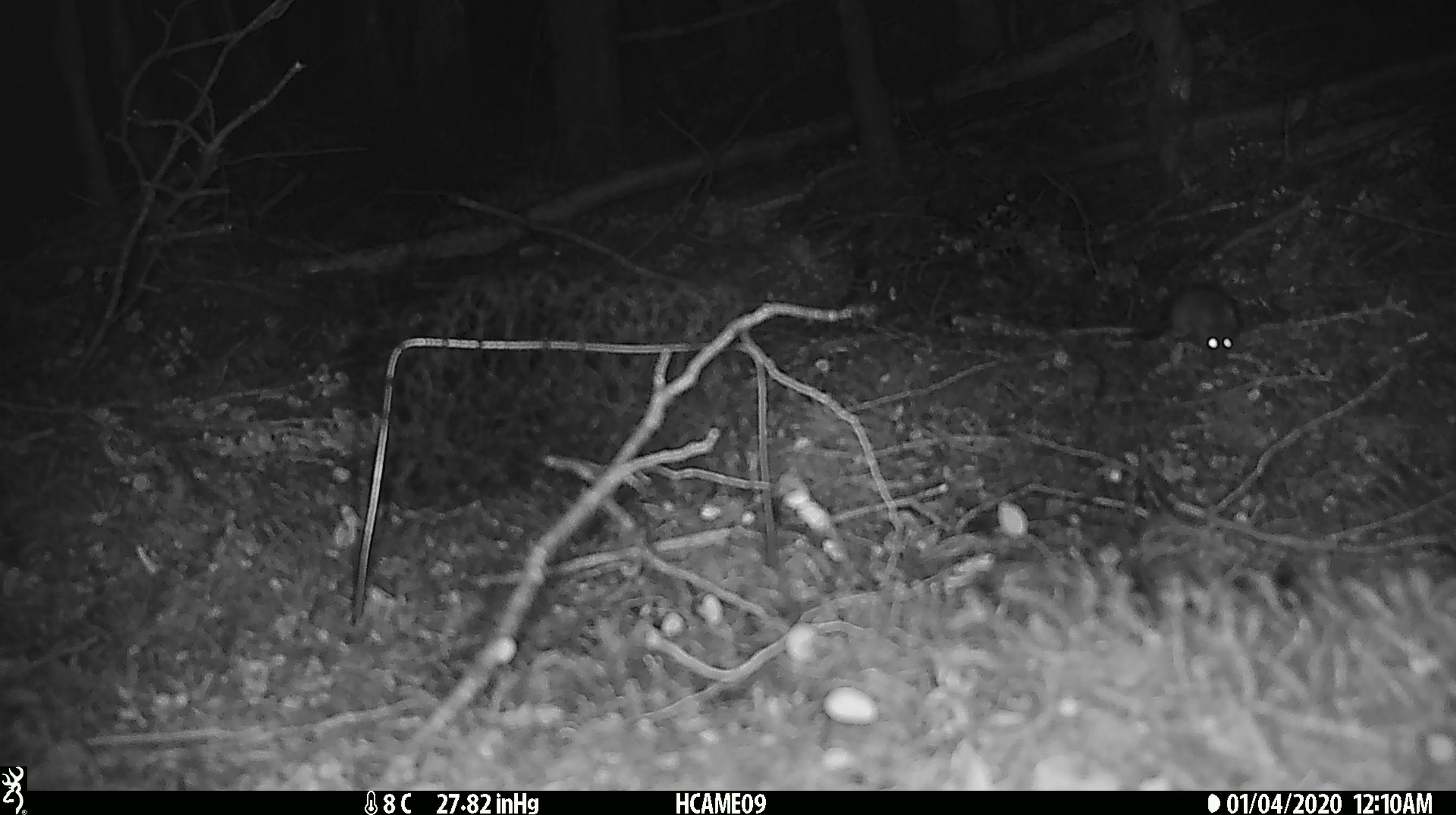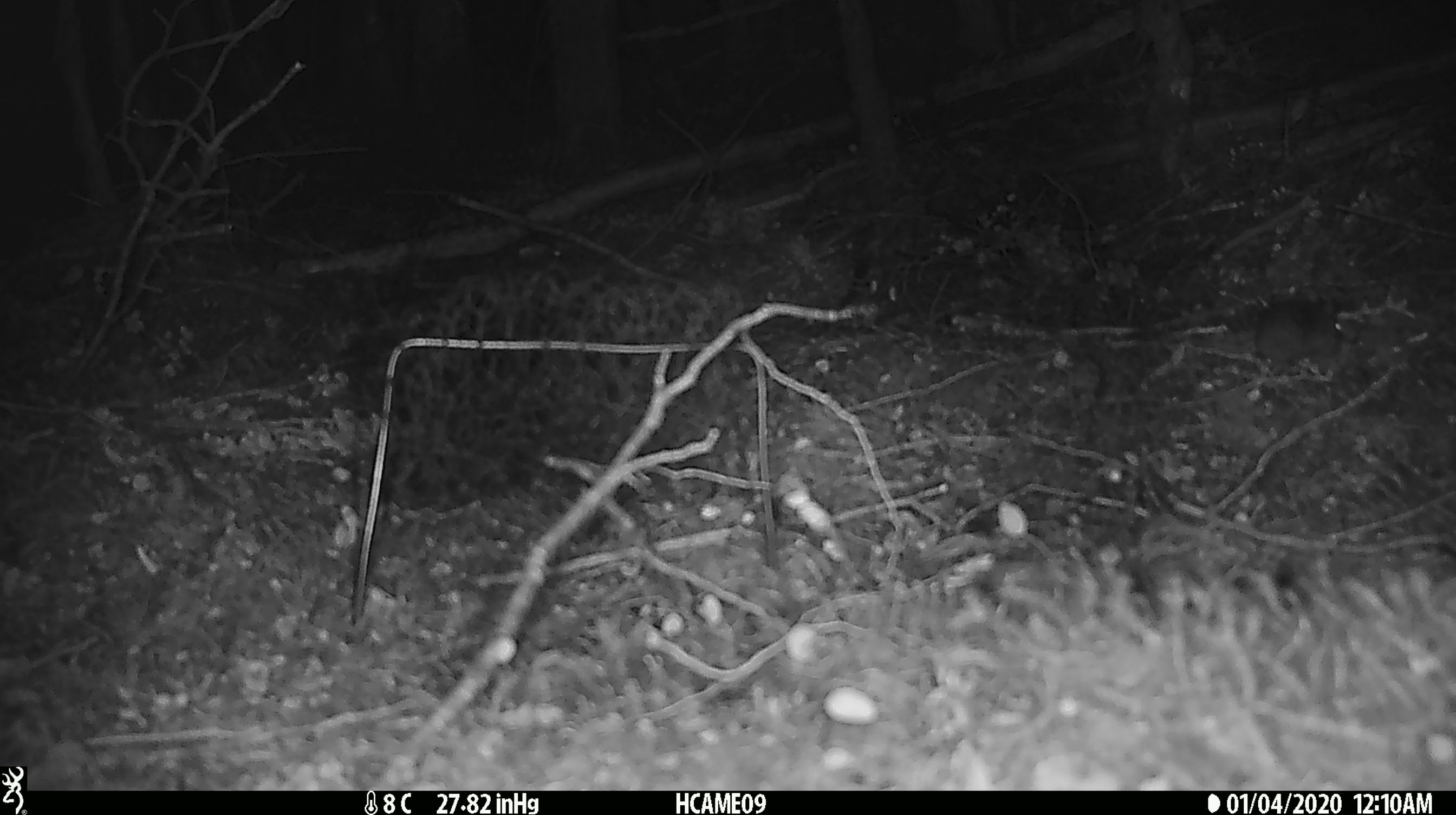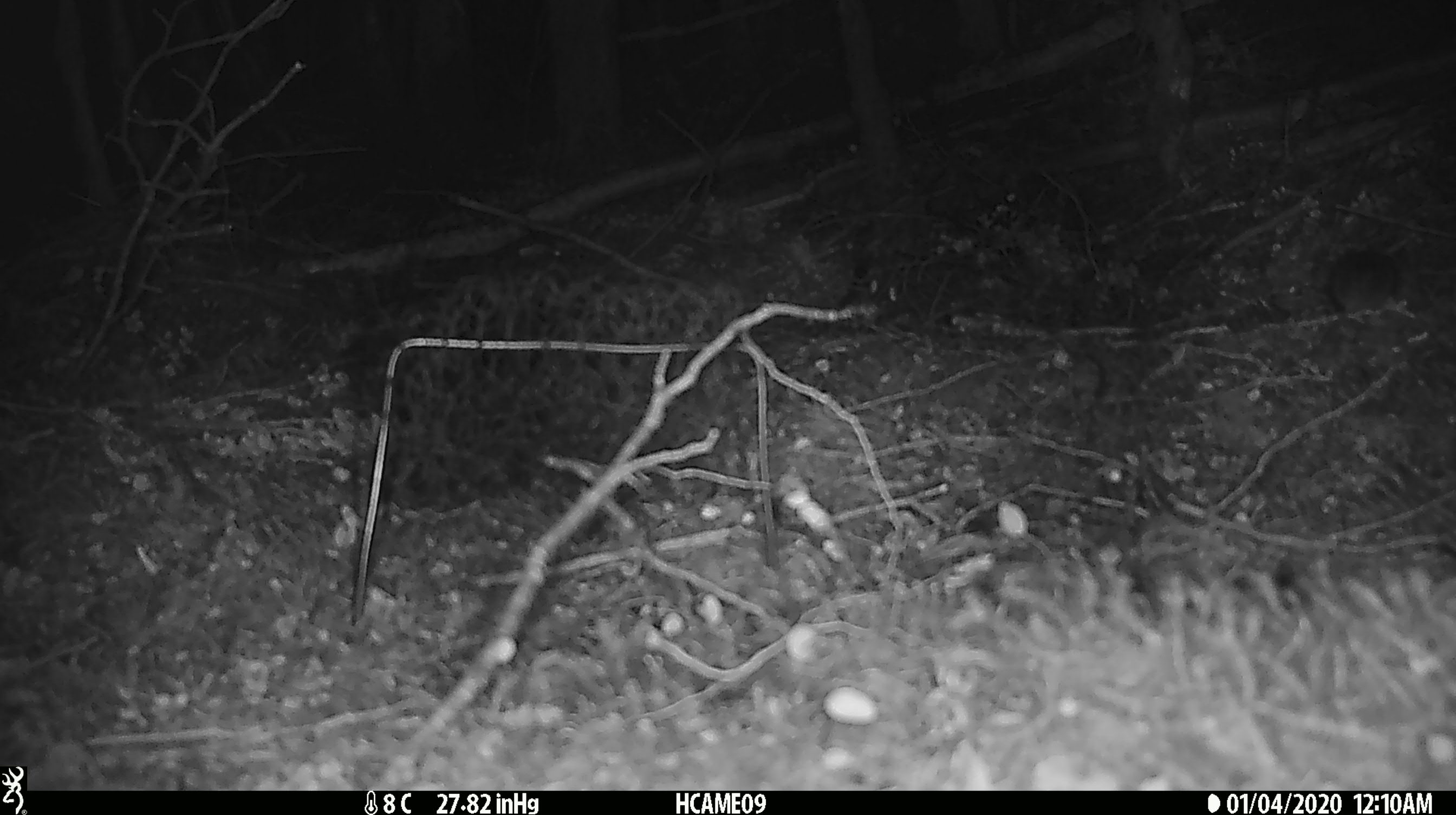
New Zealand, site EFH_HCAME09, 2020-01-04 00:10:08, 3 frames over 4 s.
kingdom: Animalia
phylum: Chordata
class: Mammalia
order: Rodentia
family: Muridae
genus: Mus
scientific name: Mus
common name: mouse